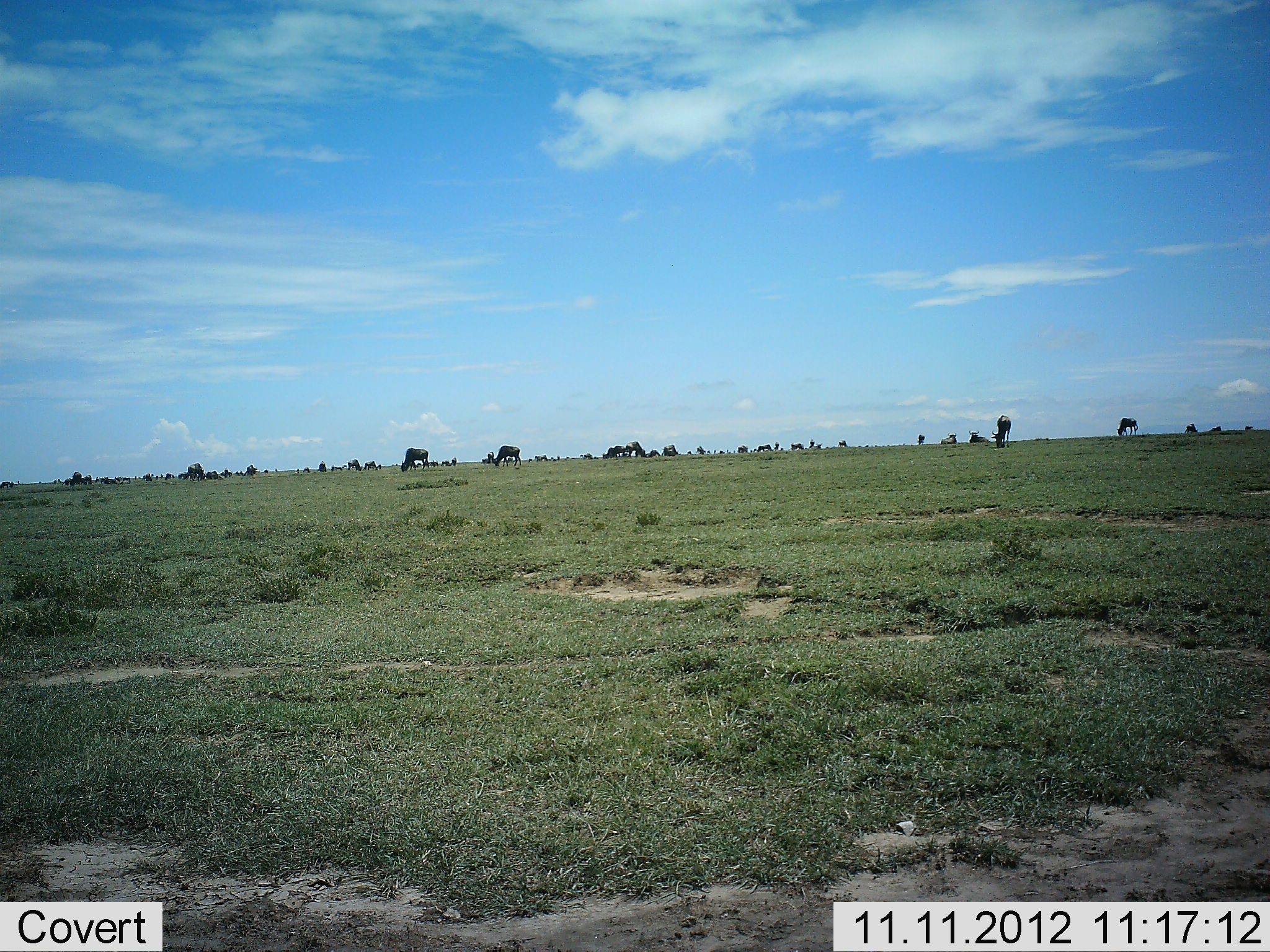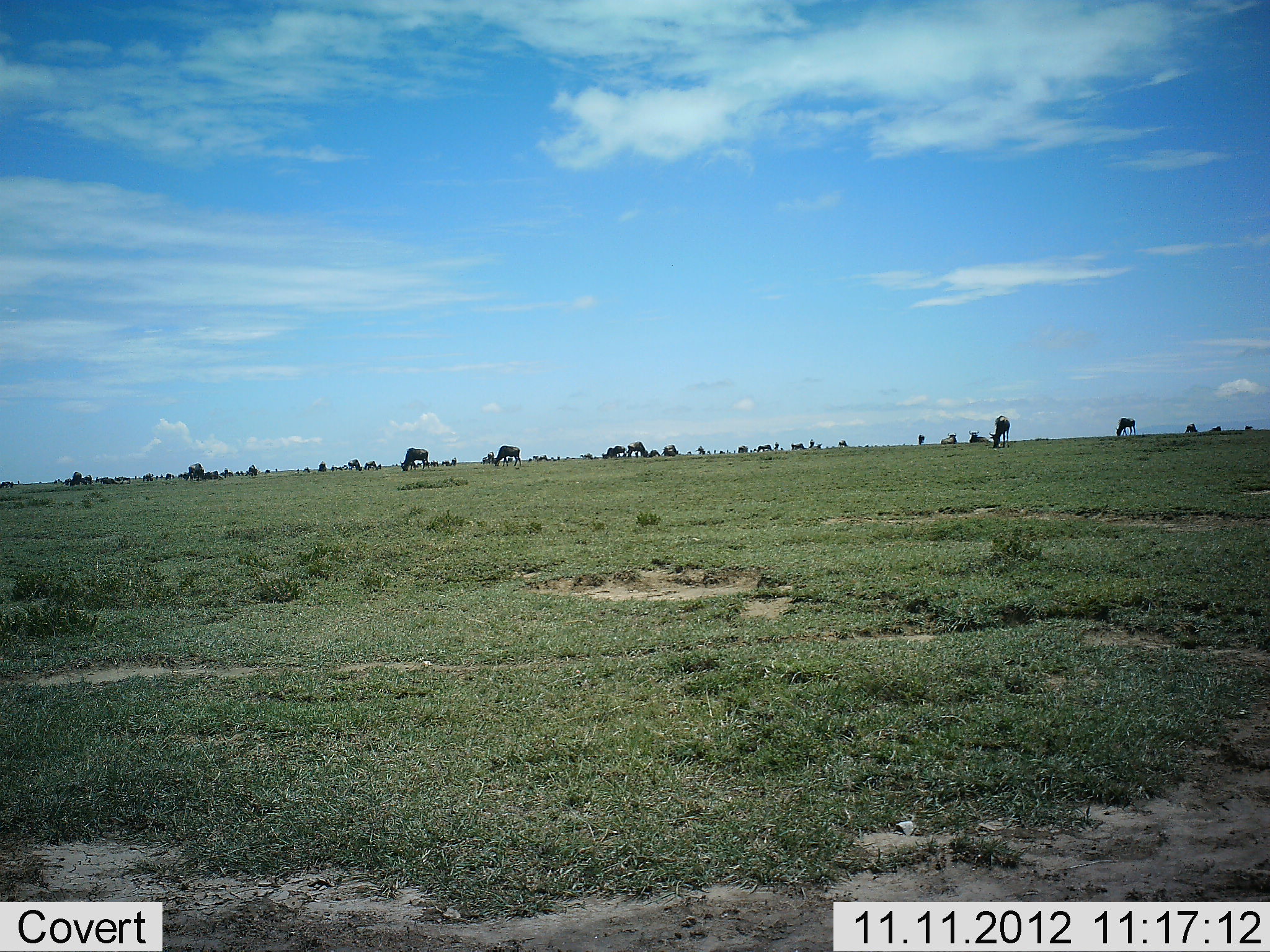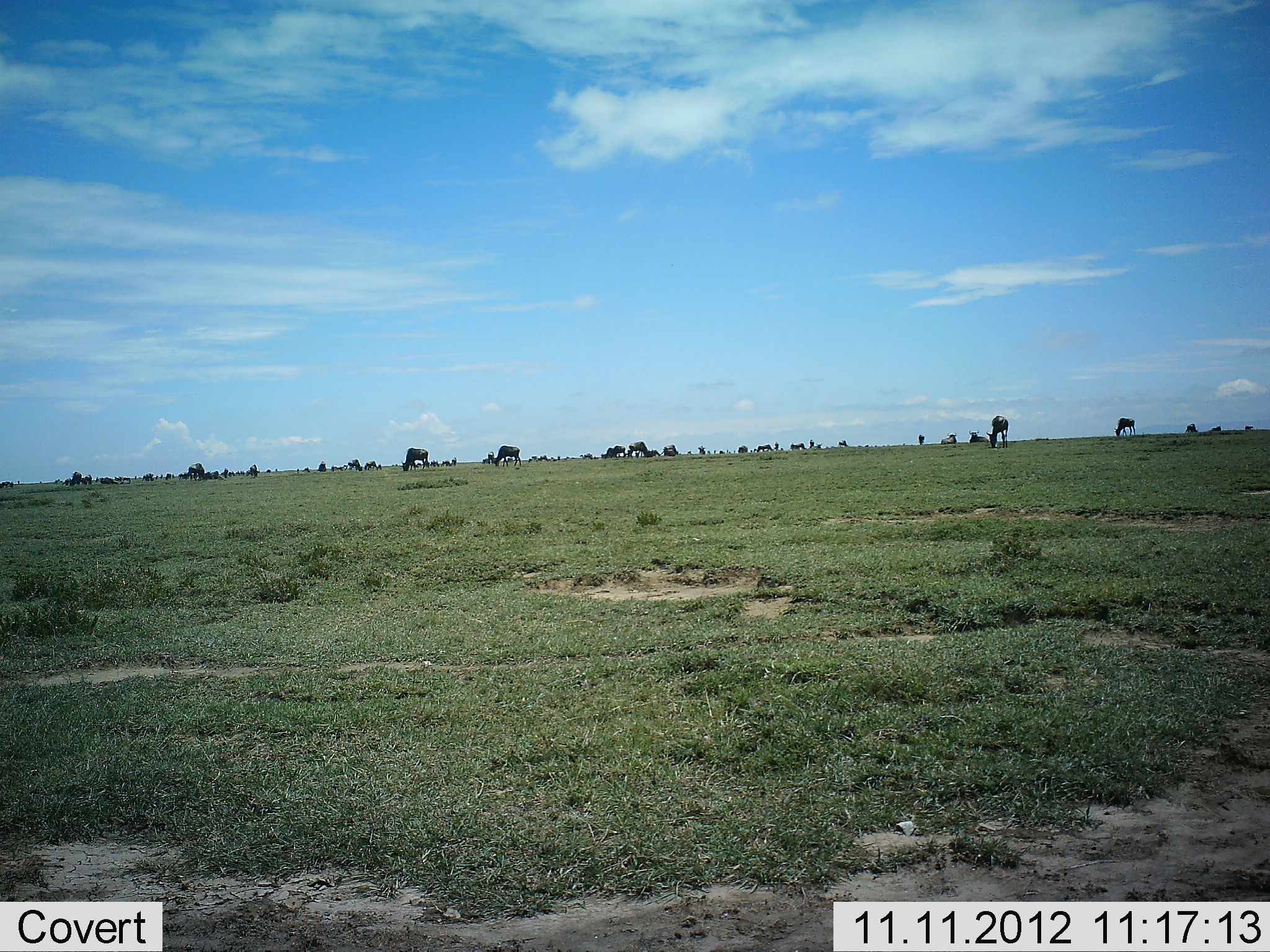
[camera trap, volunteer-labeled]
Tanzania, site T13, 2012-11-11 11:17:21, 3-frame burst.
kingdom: Animalia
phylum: Chordata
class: Mammalia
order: Artiodactyla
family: Bovidae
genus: Connochaetes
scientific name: Connochaetes taurinus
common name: blue wildebeest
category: wildebeest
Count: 11-50.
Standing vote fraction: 20%.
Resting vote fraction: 0%.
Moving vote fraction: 20%.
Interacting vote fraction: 0%.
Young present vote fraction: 0%.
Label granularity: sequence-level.